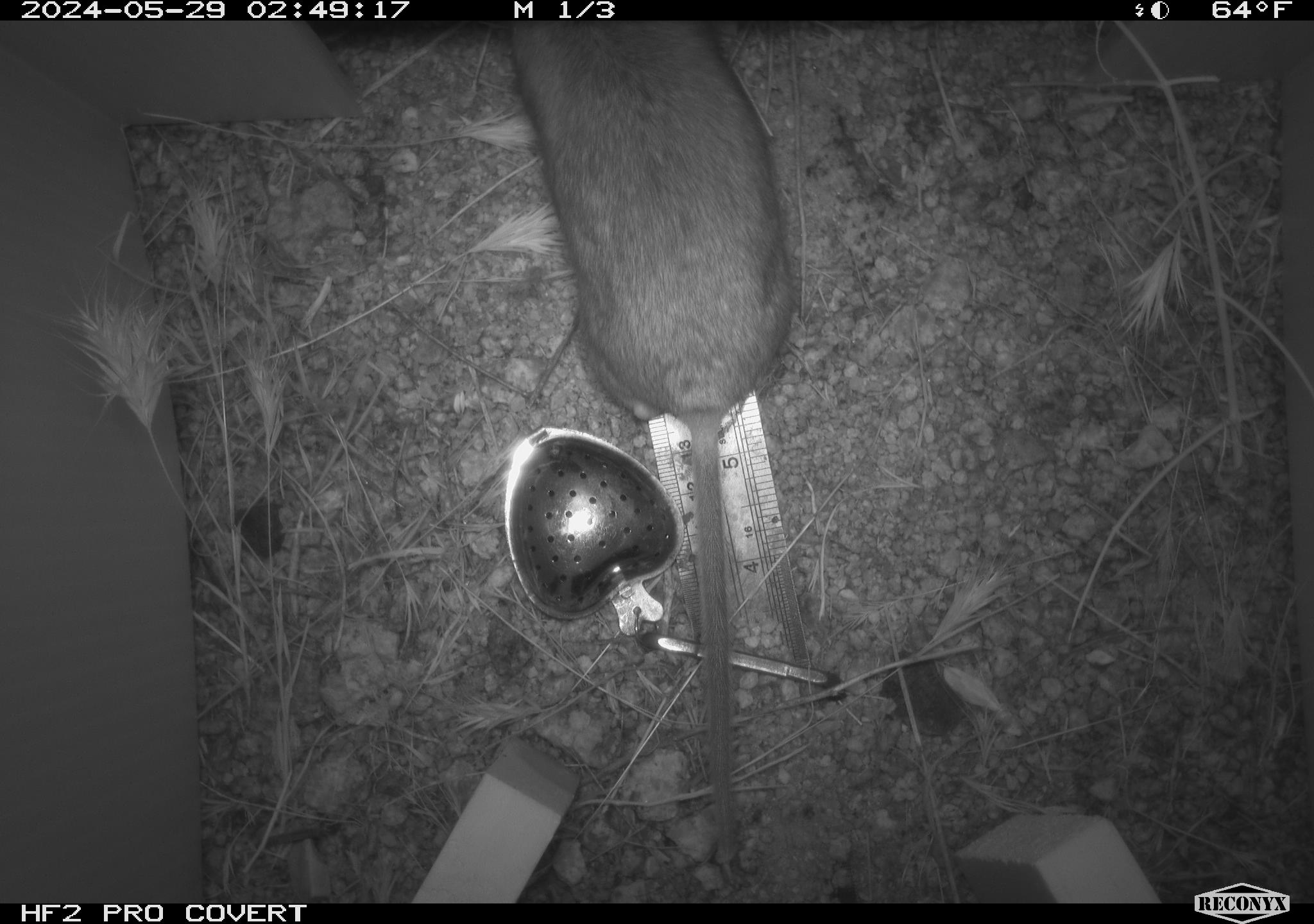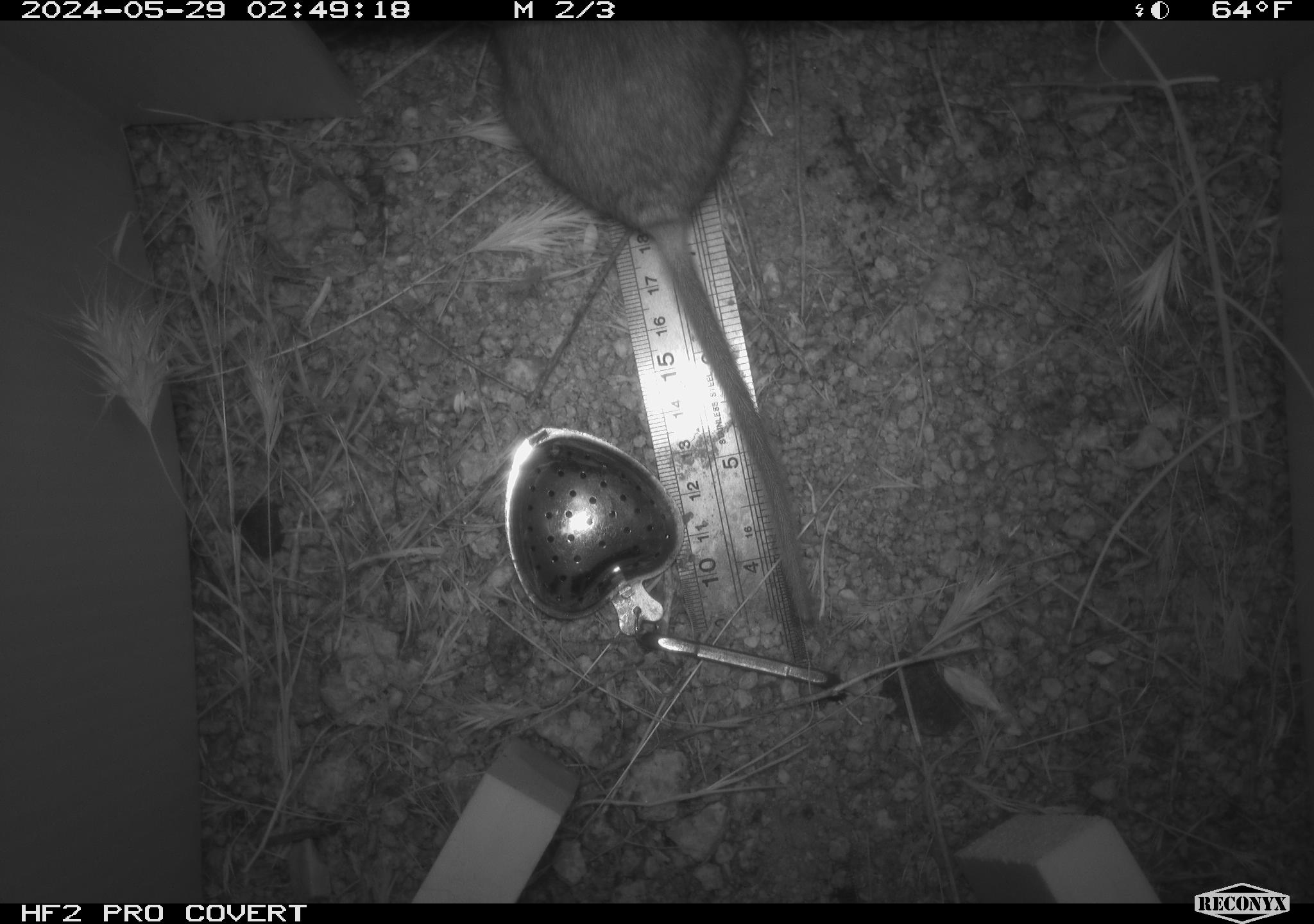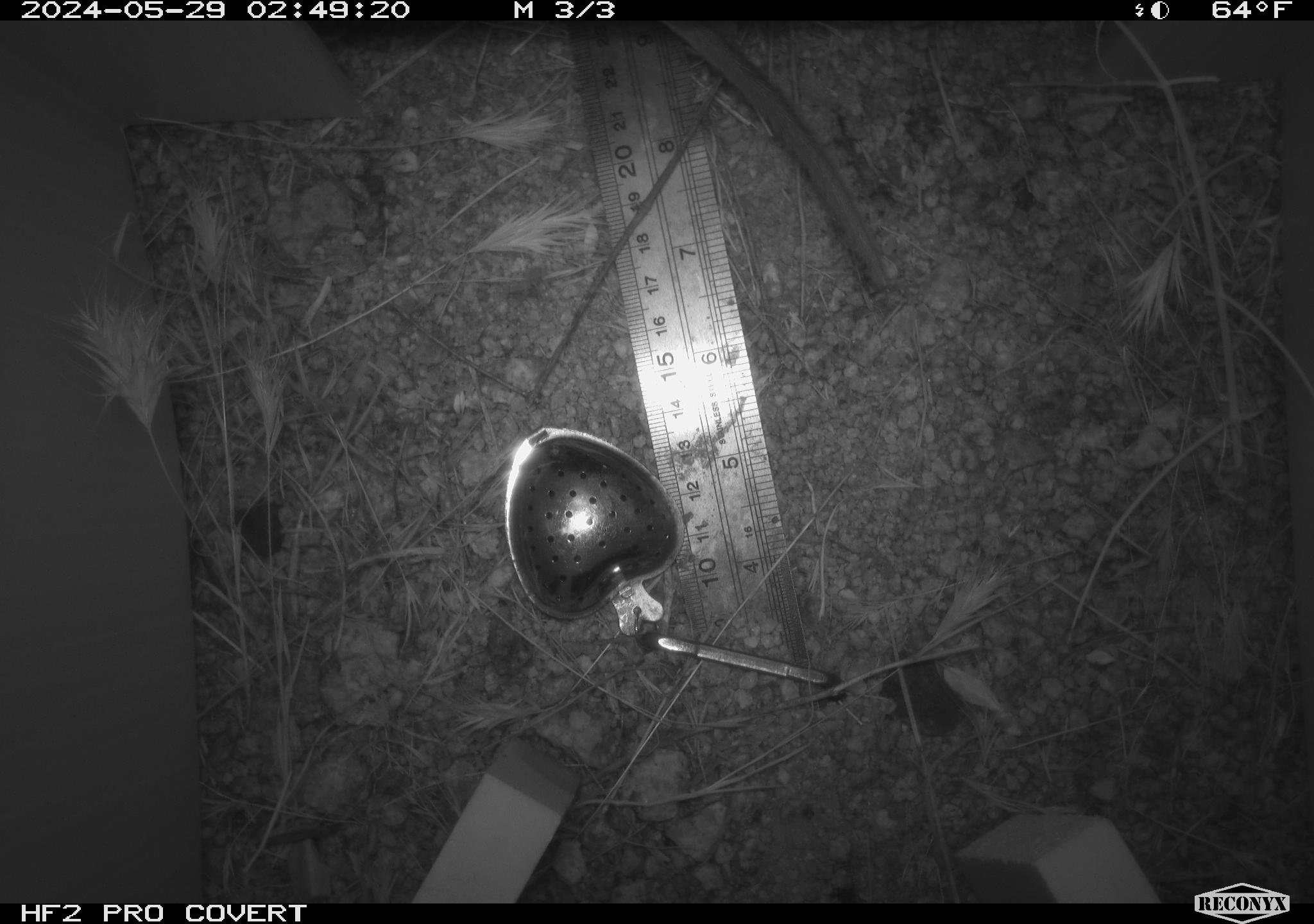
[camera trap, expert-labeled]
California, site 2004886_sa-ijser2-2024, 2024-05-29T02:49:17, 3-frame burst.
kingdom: Animalia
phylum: Chordata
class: Mammalia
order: Rodentia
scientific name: Rodentia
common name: woodrat or rat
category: woodrat or rat species